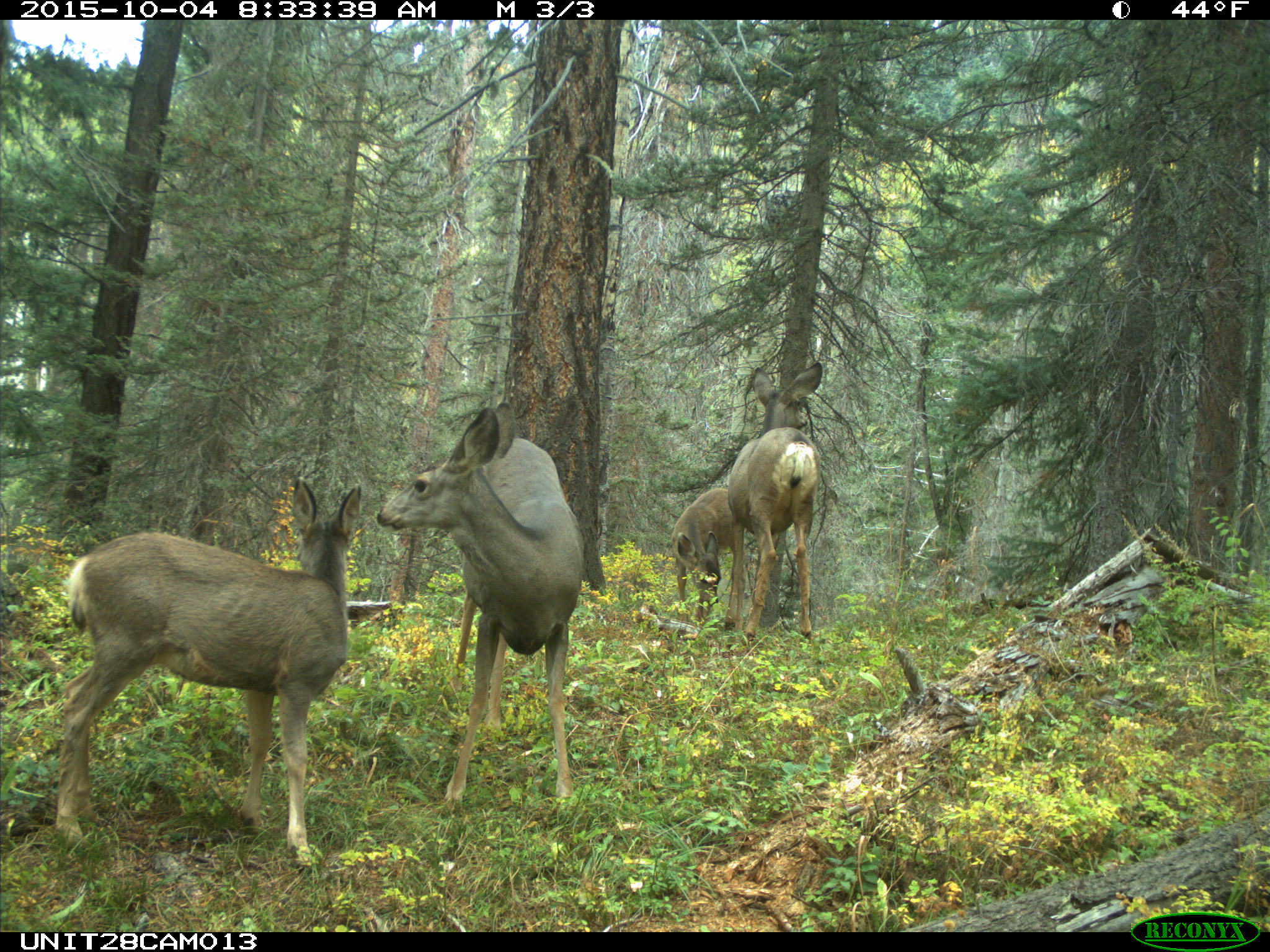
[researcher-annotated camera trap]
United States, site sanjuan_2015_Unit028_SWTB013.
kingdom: Animalia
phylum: Chordata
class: Mammalia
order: Artiodactyla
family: Cervidae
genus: Odocoileus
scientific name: Odocoileus hemionus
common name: mule deer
Odocoileus hemionus (mule deer).